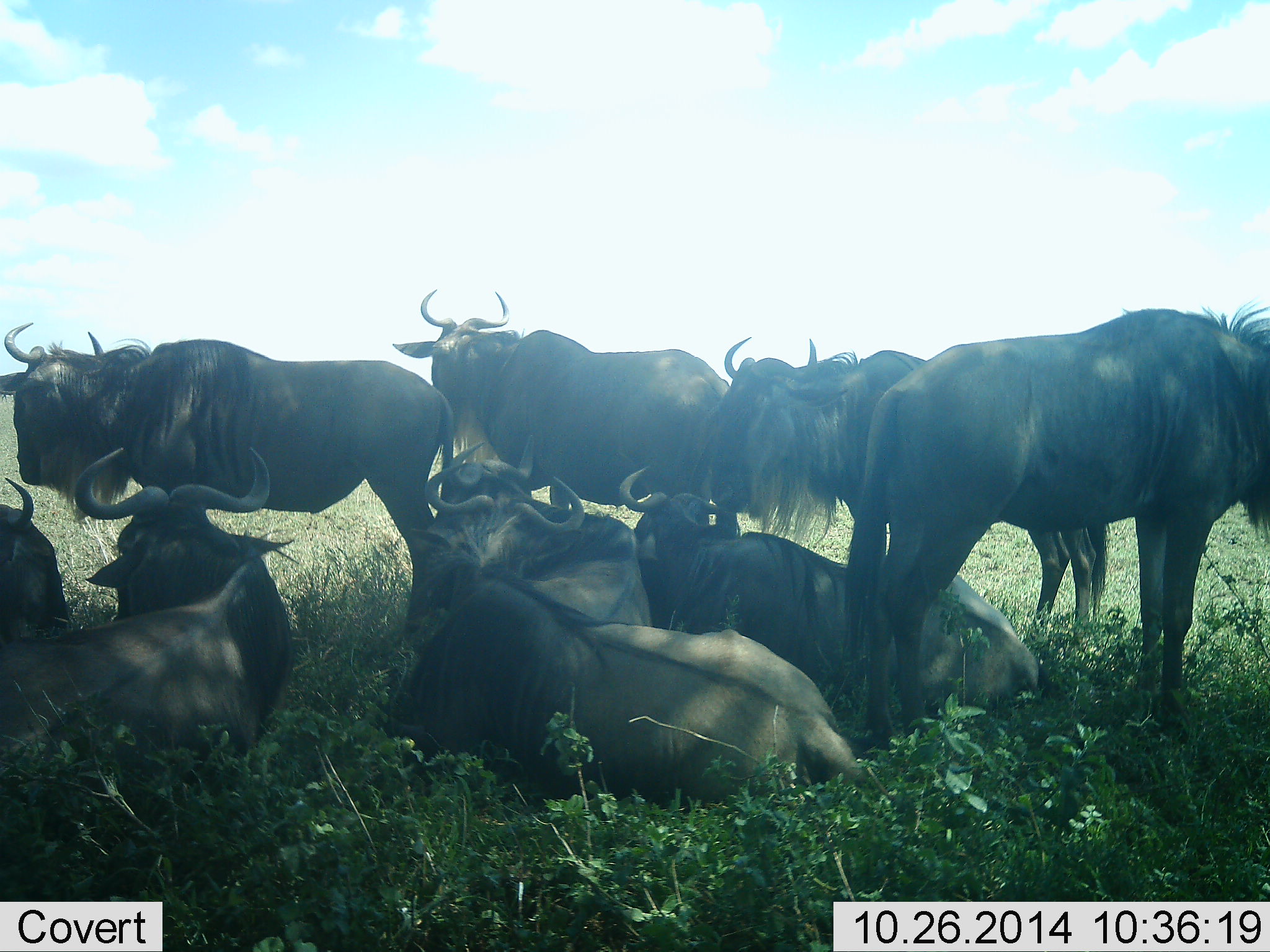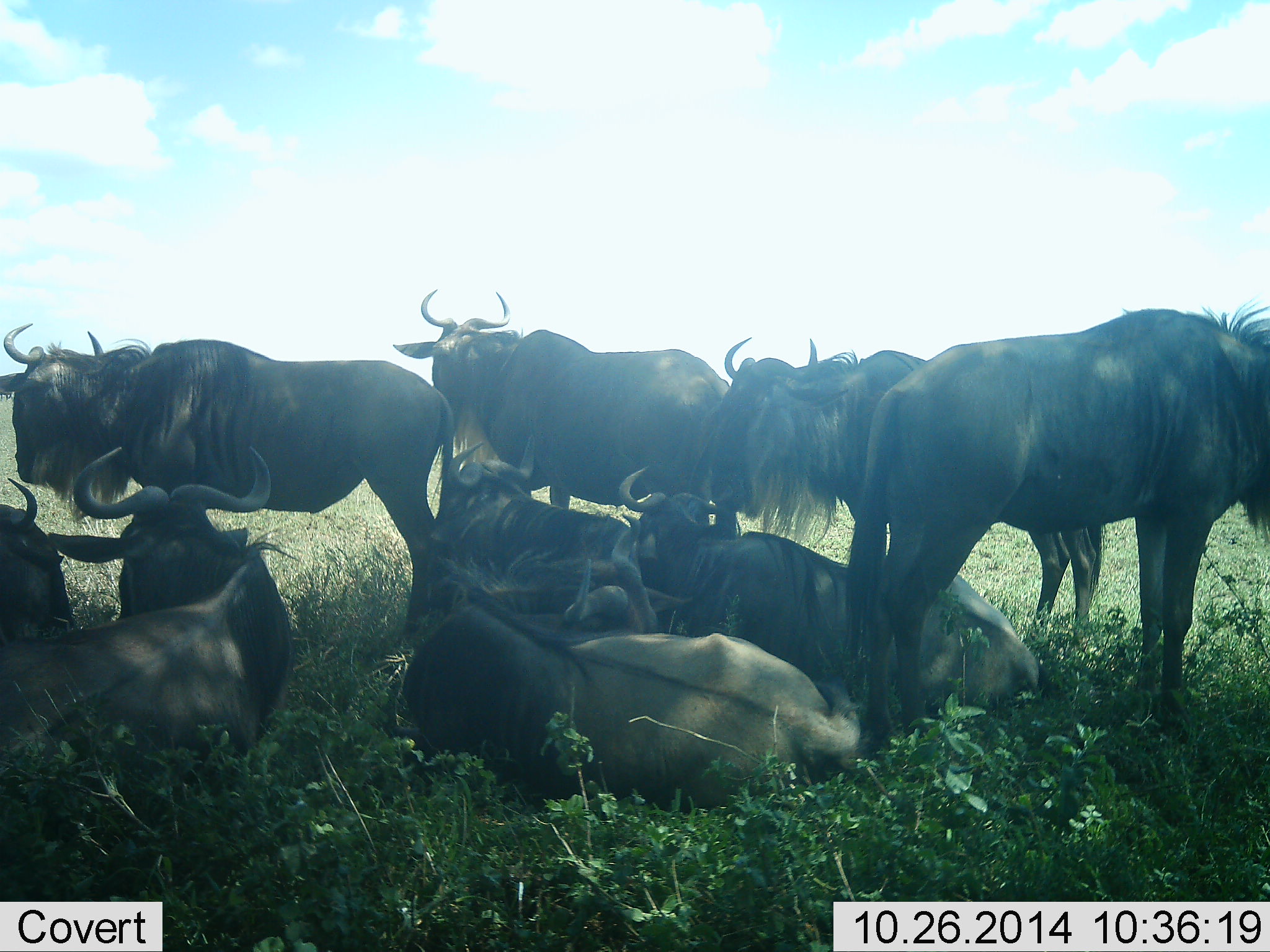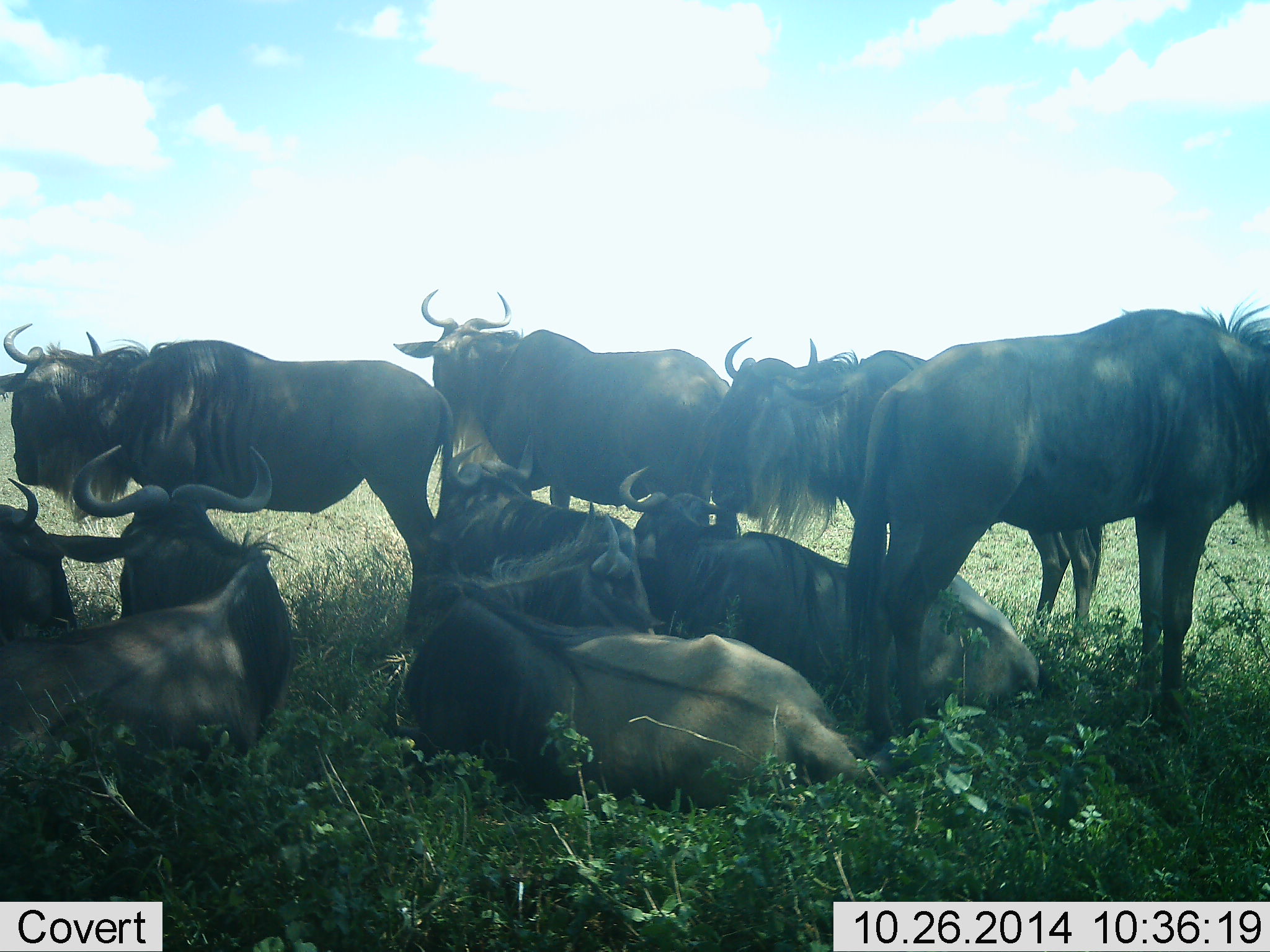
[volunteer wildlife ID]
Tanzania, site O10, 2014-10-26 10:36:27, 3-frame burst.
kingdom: Animalia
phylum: Chordata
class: Mammalia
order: Artiodactyla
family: Bovidae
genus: Connochaetes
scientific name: Connochaetes taurinus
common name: blue wildebeest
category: wildebeest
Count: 10.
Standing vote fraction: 100%.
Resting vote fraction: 100%.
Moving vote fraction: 0%.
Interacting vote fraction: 0%.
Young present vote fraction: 0%.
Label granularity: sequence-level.